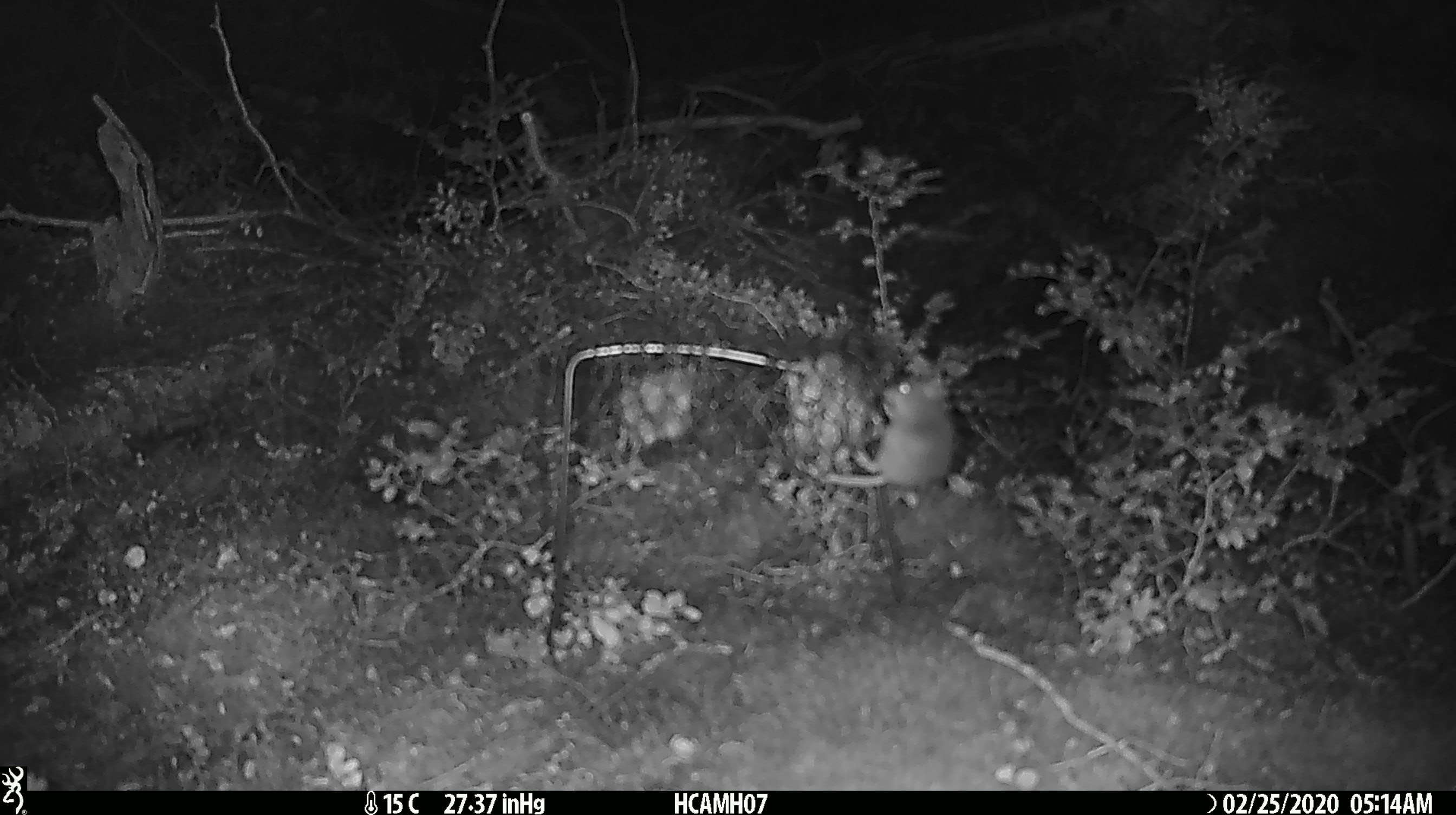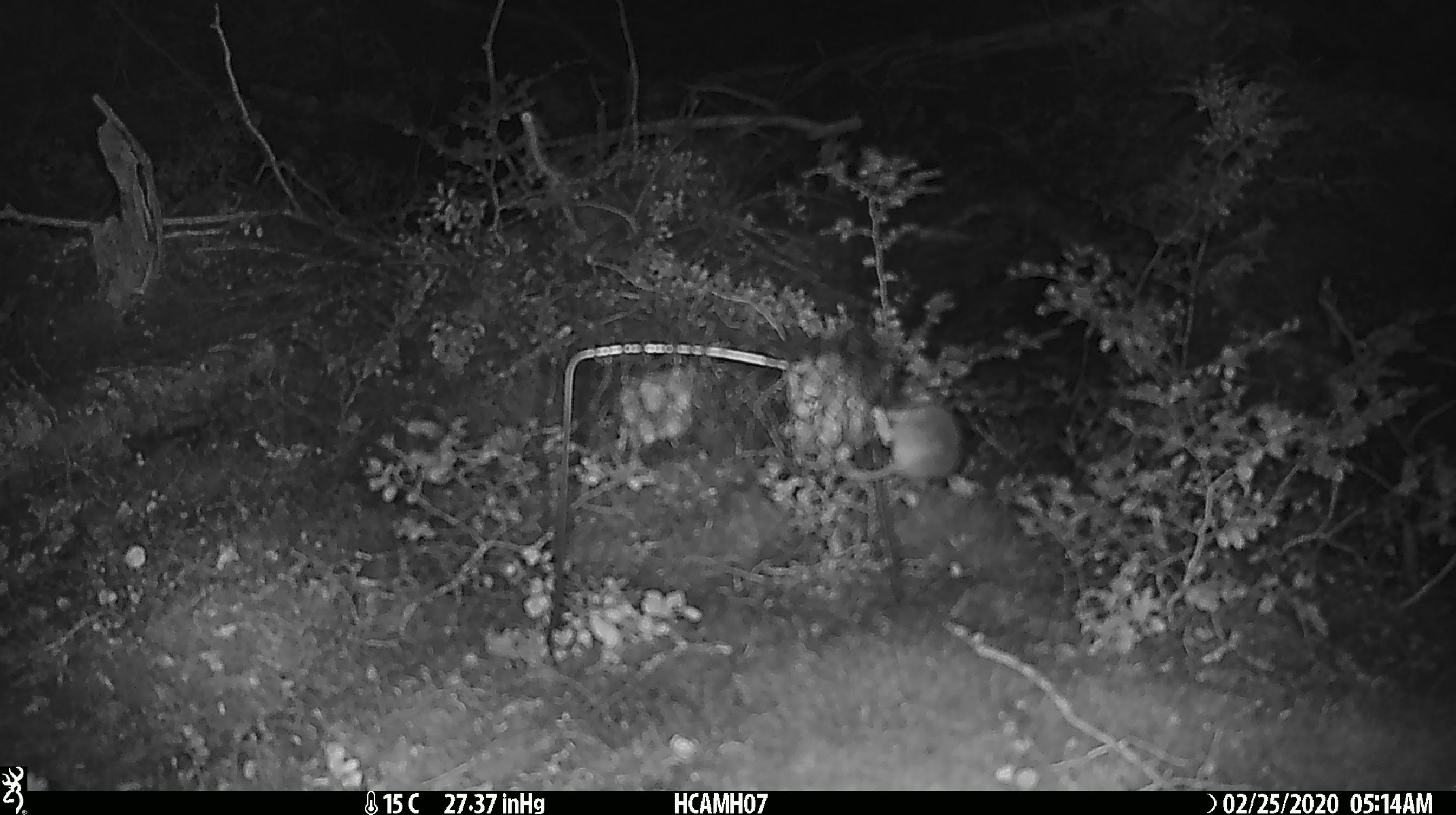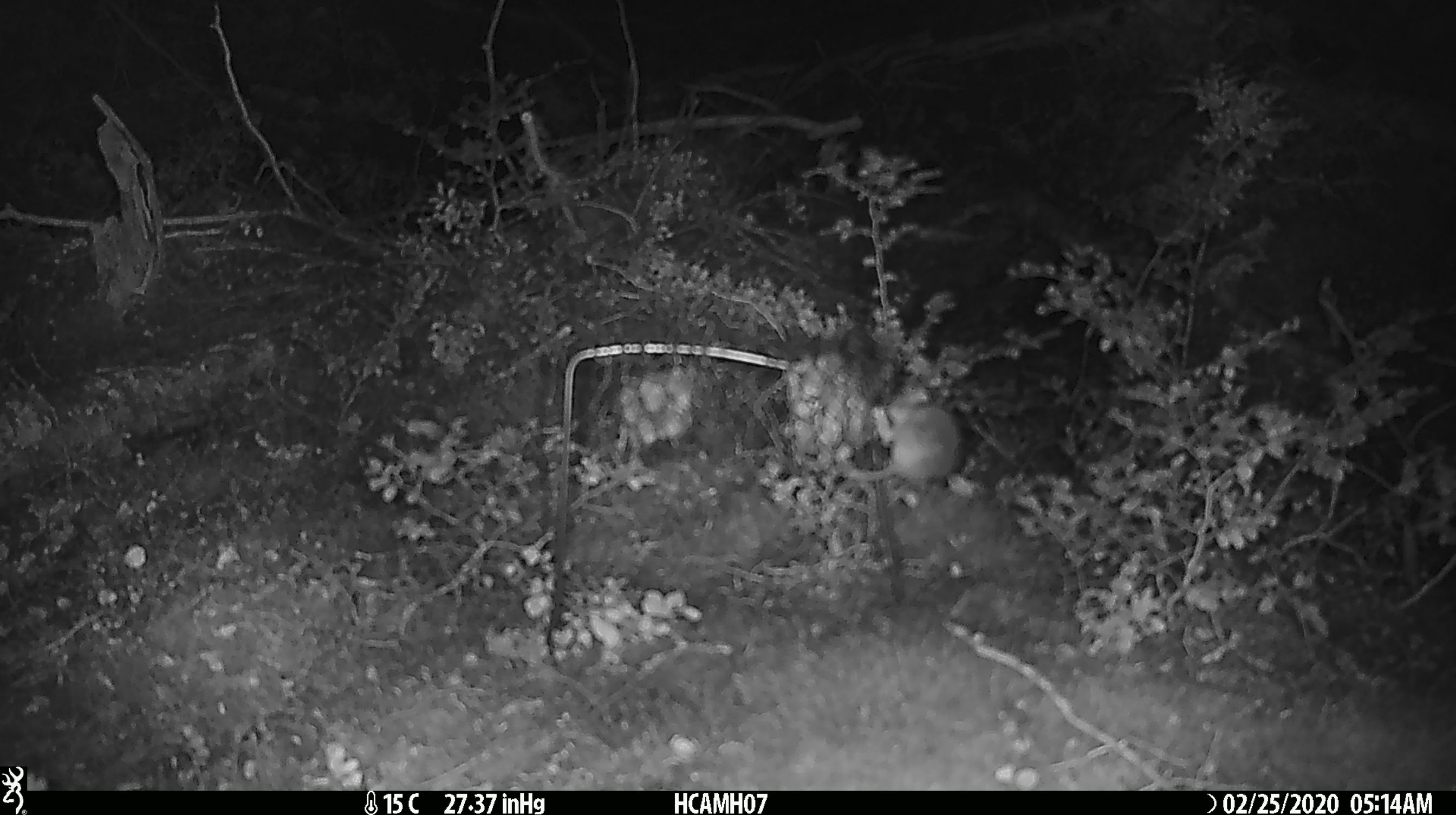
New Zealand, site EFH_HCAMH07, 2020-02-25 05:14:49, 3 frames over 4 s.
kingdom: Animalia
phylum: Chordata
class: Mammalia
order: Rodentia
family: Muridae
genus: Mus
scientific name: Mus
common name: mouse